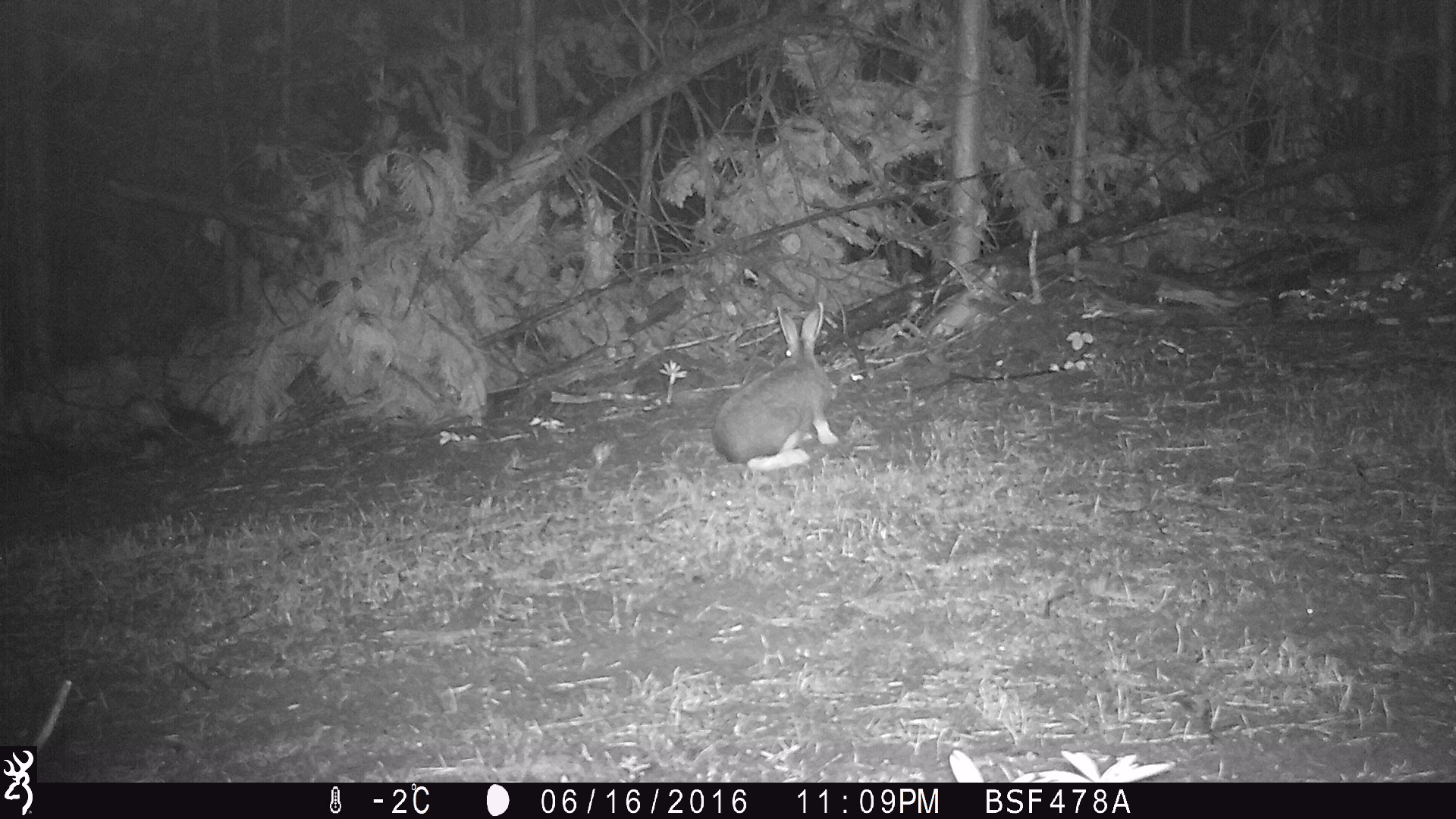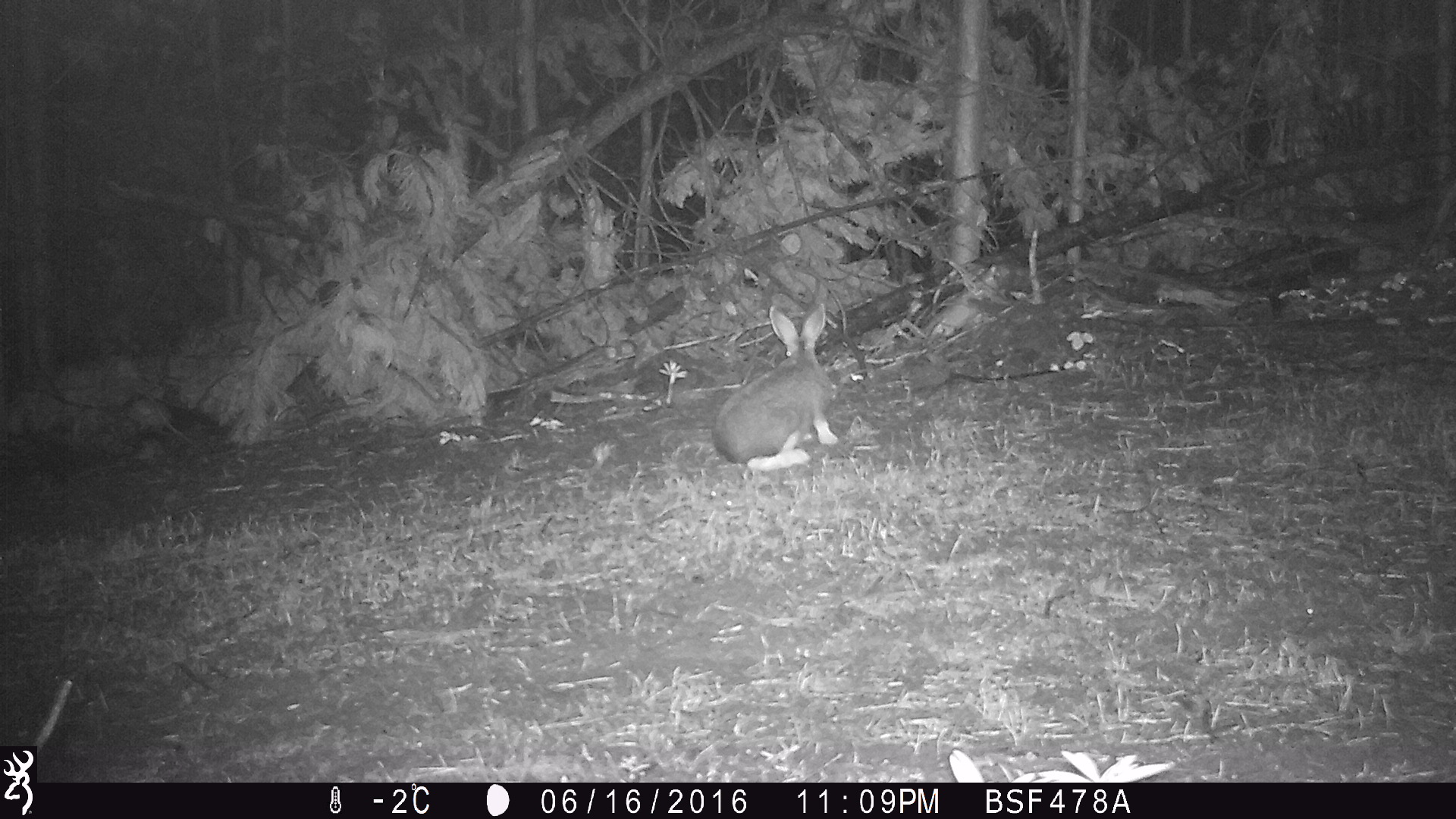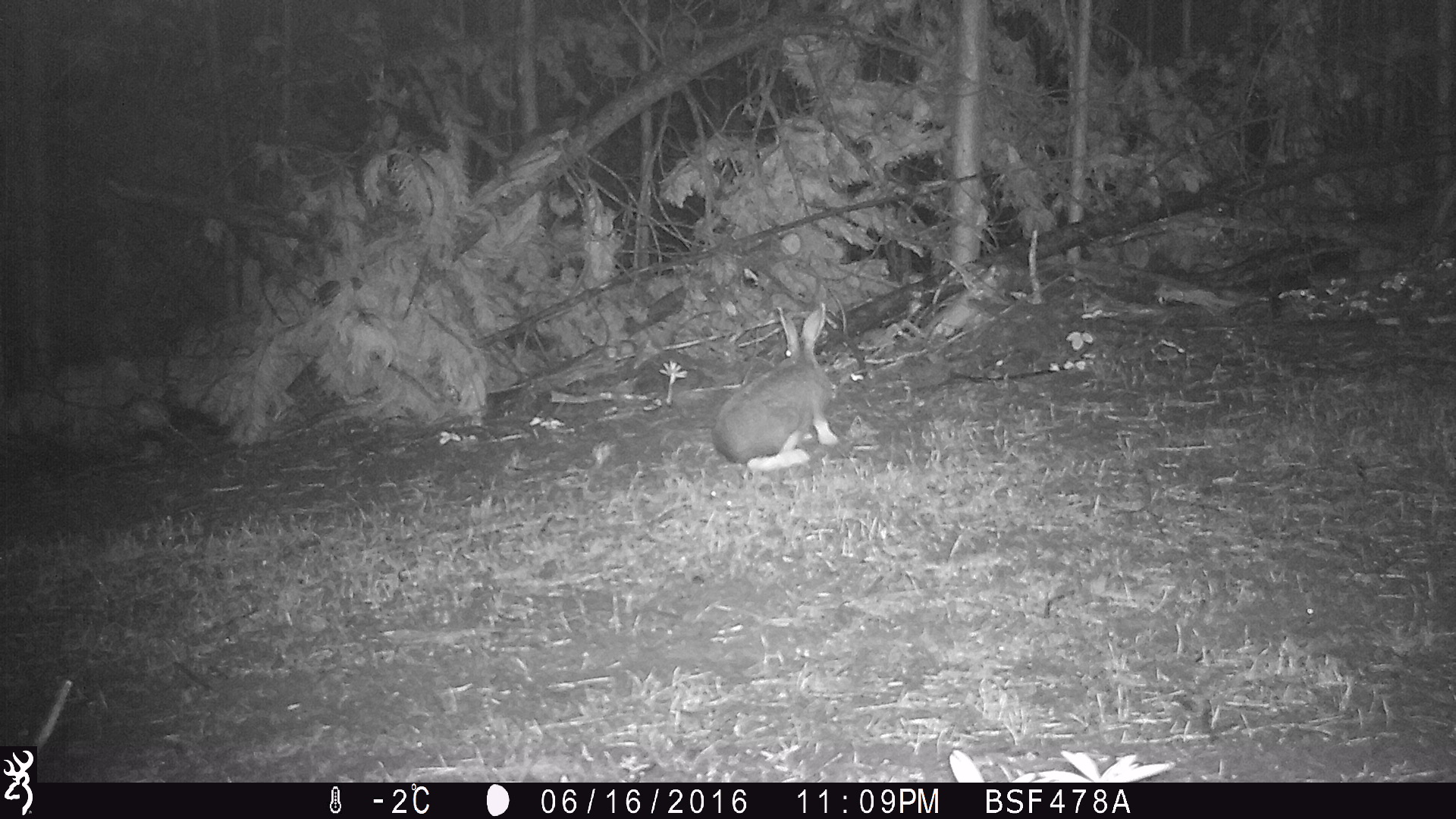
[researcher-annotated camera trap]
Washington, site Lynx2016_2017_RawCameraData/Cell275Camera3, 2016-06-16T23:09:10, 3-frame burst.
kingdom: Animalia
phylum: Chordata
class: Mammalia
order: Lagomorpha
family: Leporidae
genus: Lepus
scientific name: Lepus americanus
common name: snowshoe hare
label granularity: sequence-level